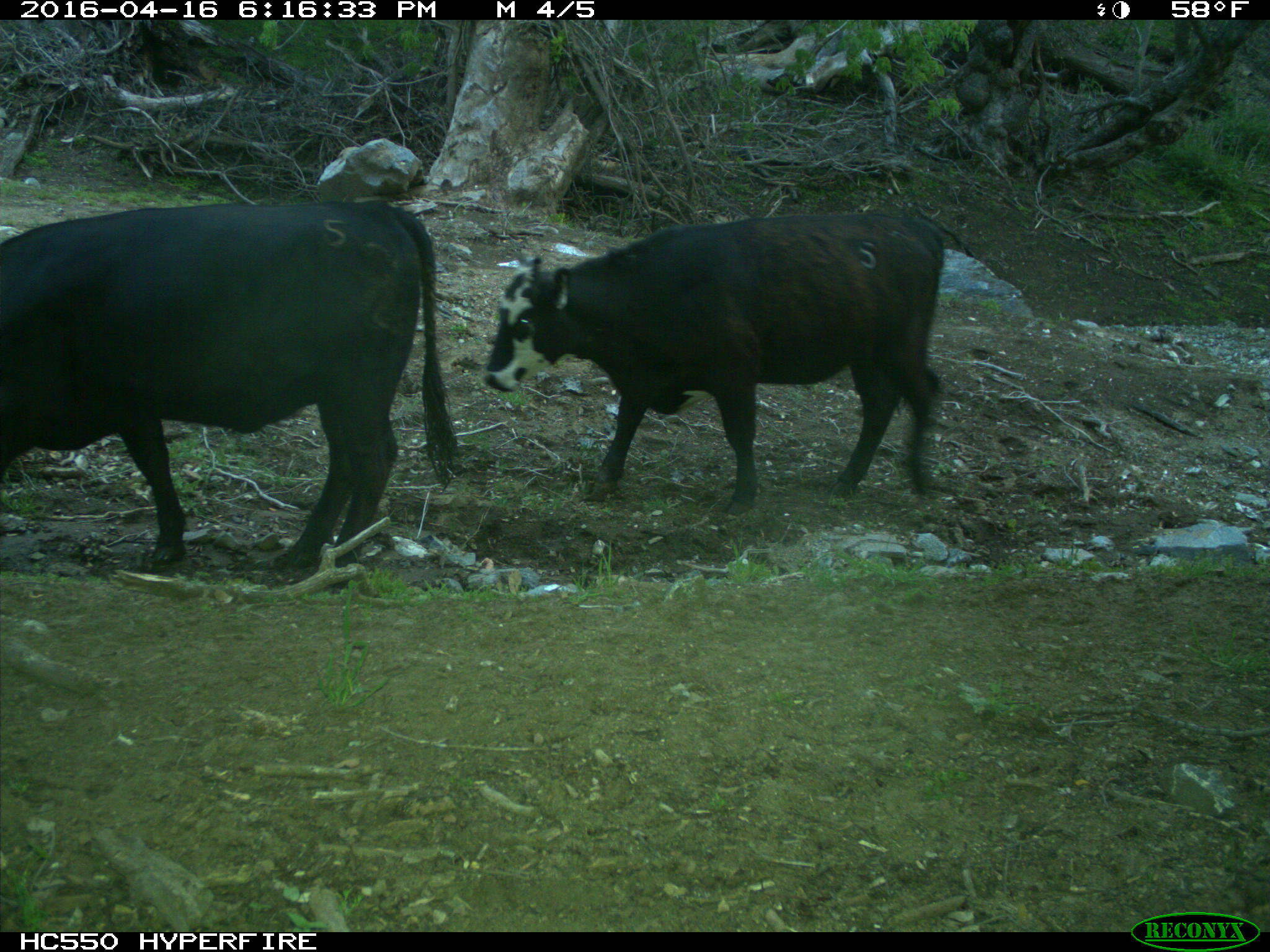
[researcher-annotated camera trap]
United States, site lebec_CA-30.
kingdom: Animalia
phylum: Chordata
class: Mammalia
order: Artiodactyla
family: Bovidae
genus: Bos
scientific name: Bos taurus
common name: domestic cow